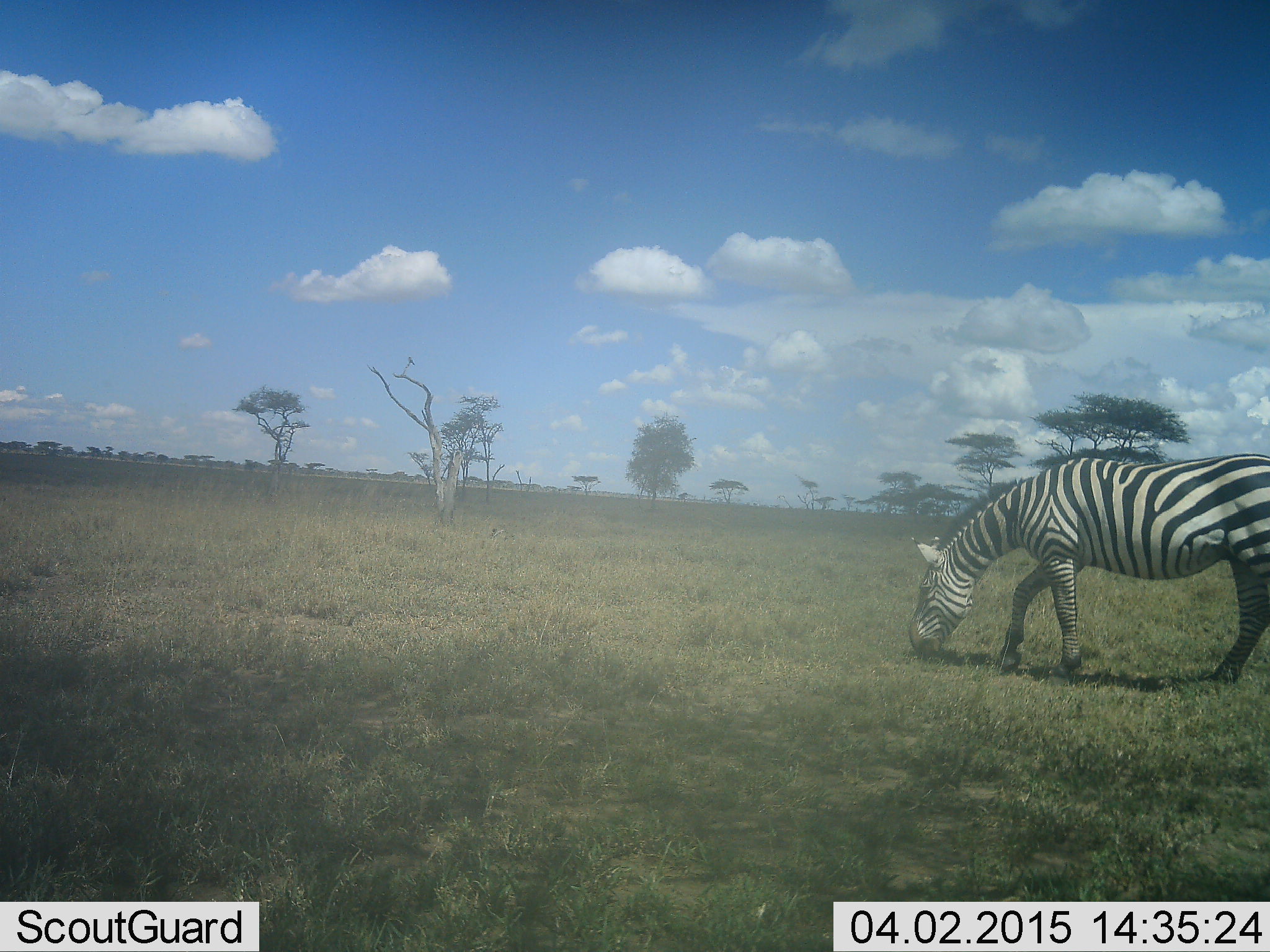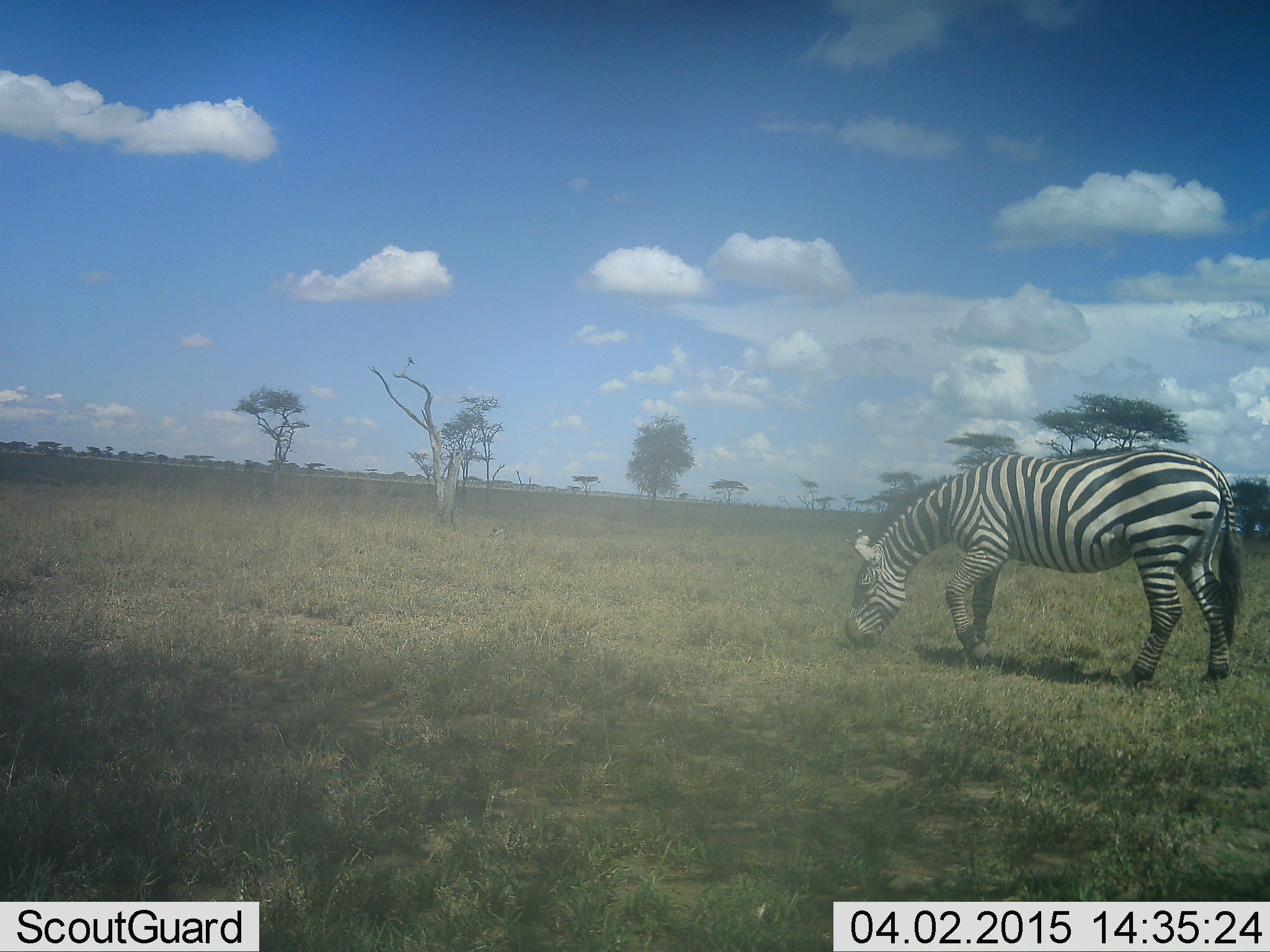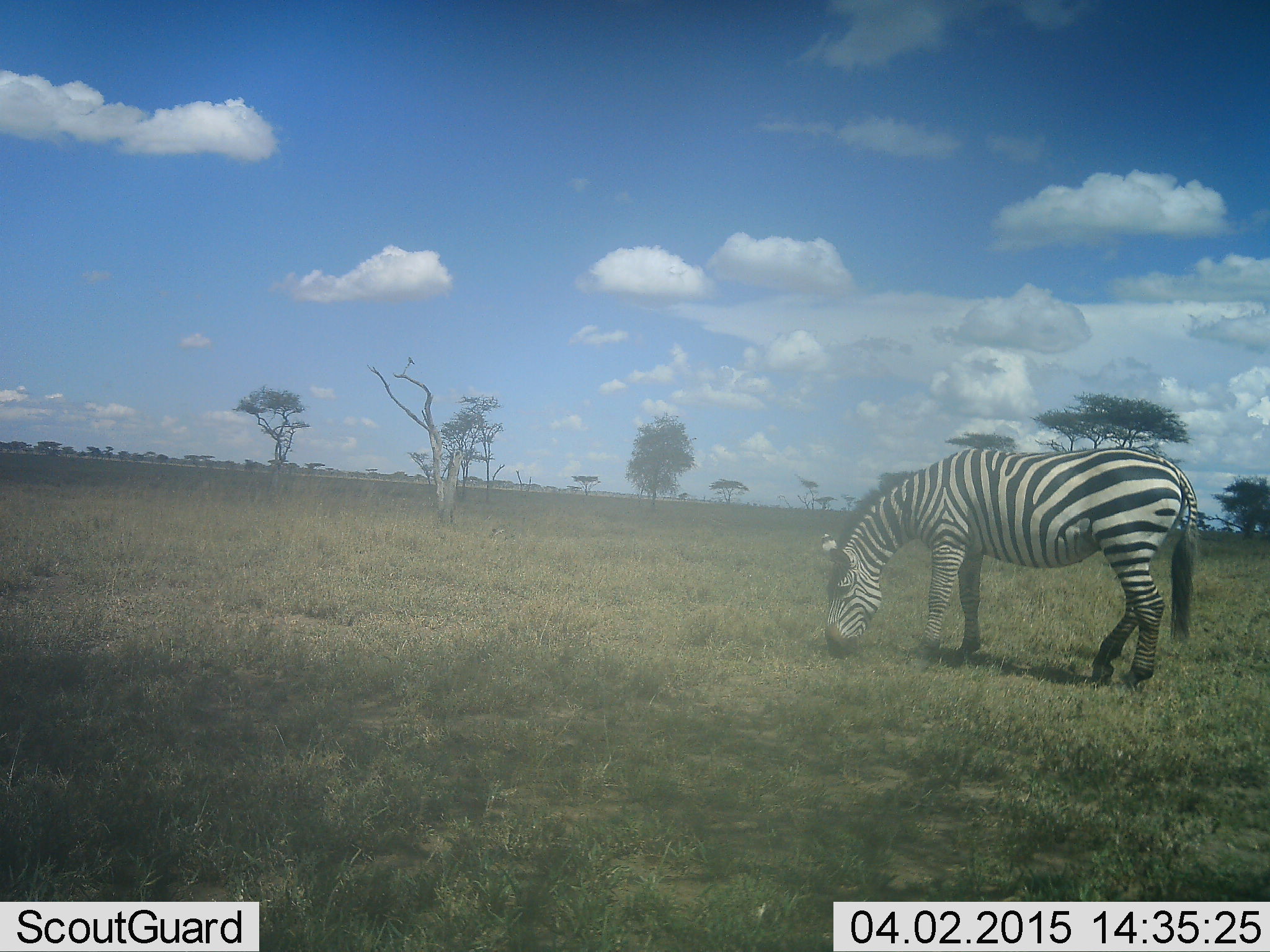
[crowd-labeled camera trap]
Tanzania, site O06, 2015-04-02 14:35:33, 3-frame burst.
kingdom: Animalia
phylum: Chordata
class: Mammalia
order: Perissodactyla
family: Equidae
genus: Equus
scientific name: Equus quagga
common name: plains zebra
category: zebra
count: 1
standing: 20%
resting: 0%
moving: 20%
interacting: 0%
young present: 0%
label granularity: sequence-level